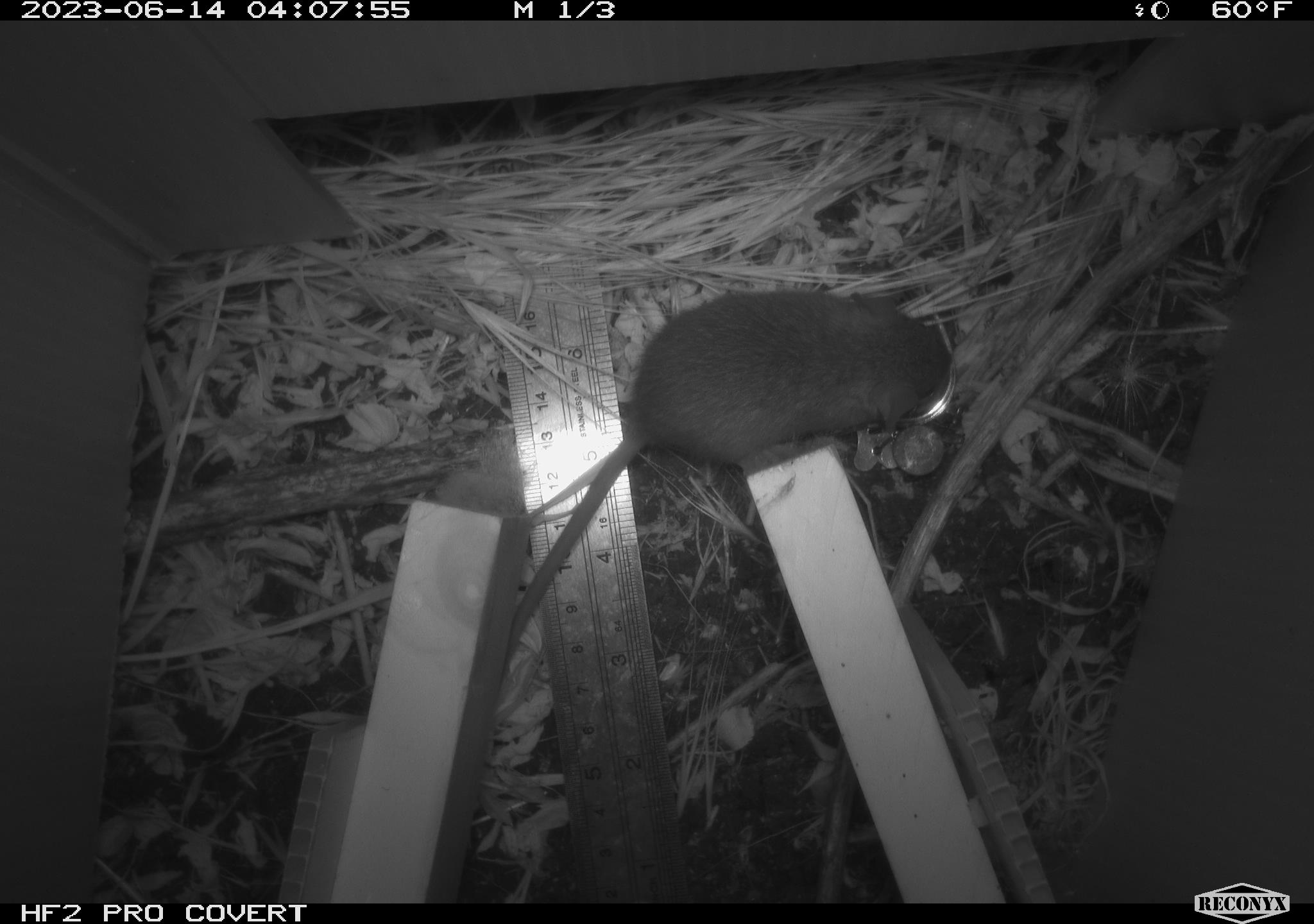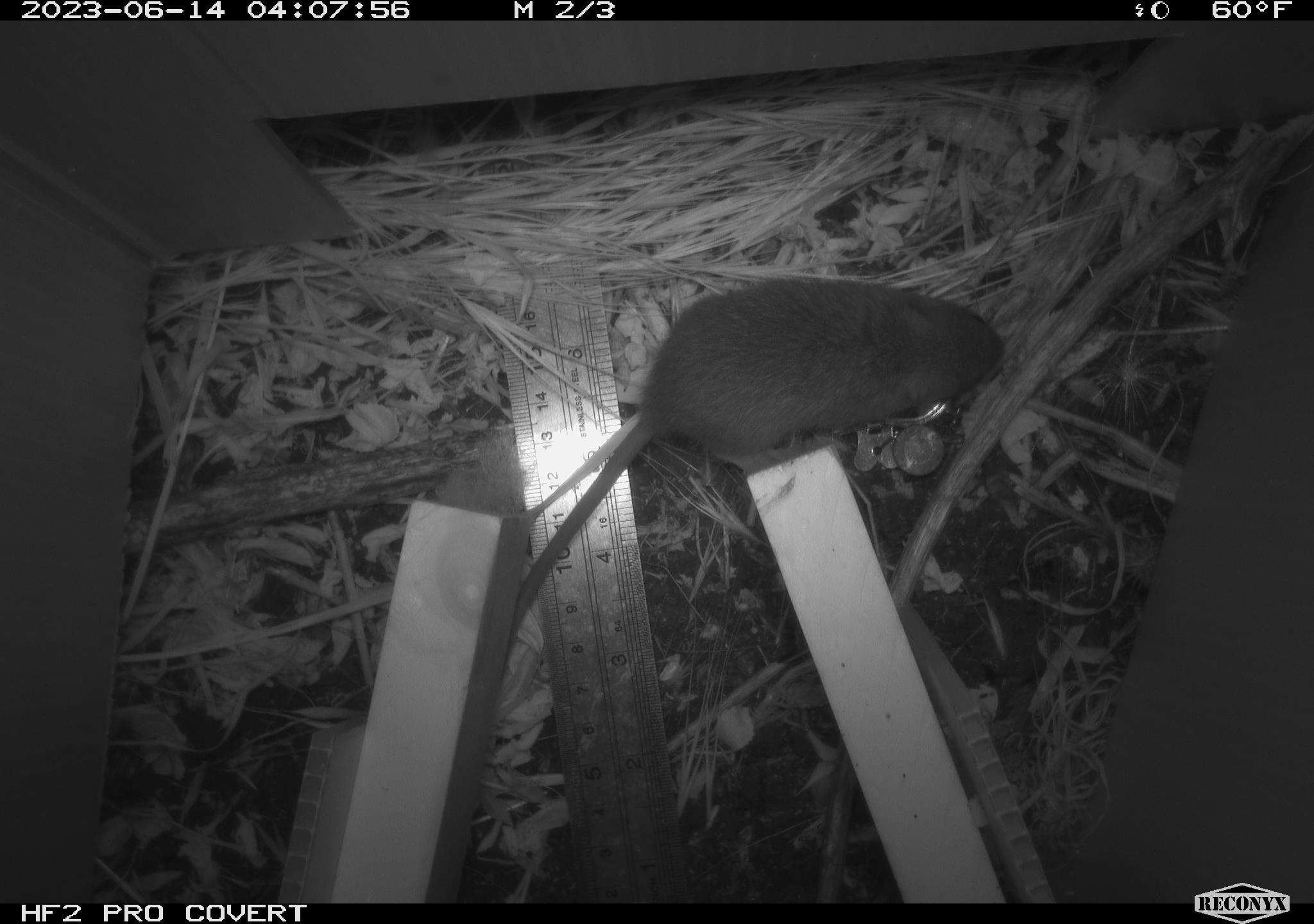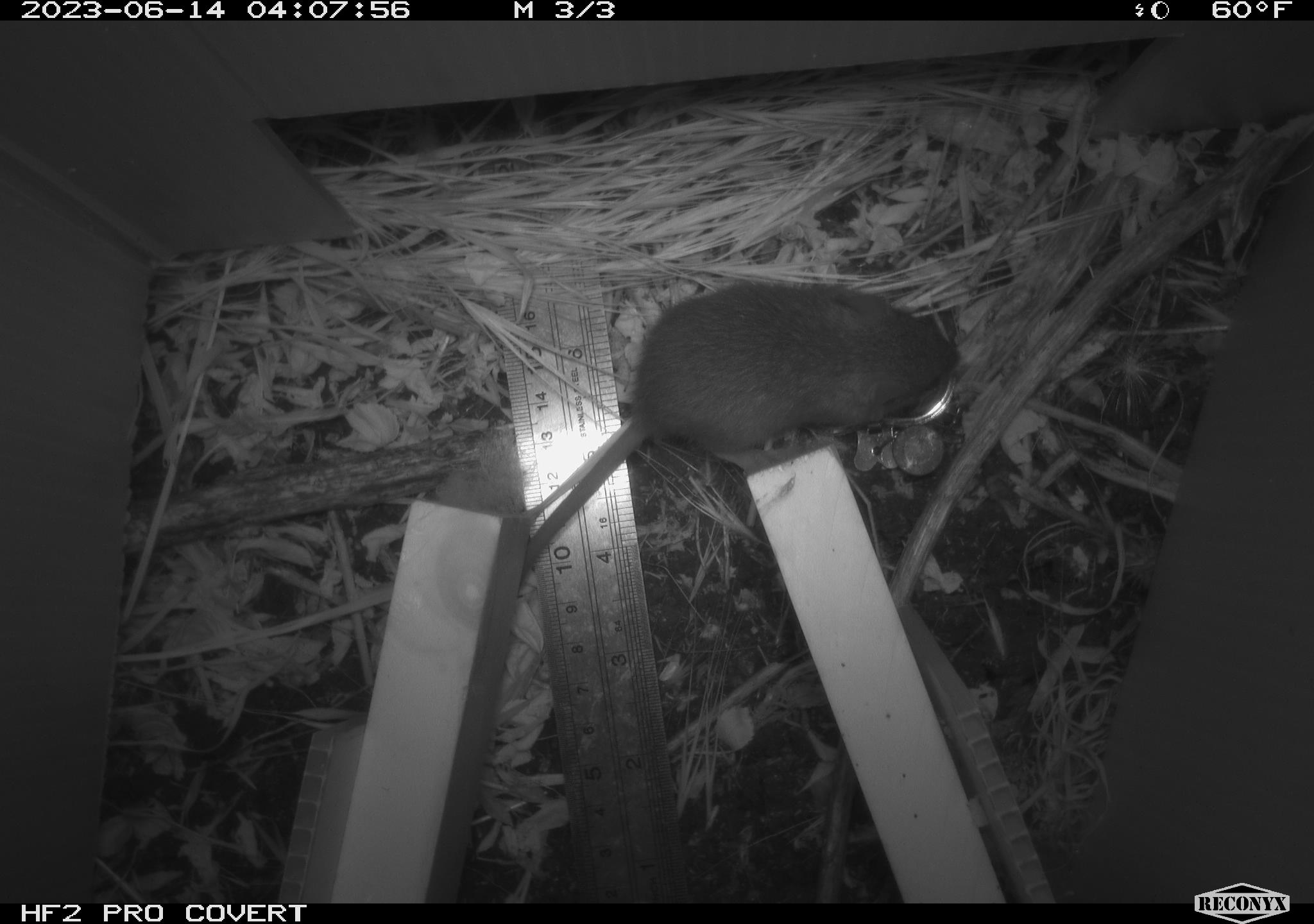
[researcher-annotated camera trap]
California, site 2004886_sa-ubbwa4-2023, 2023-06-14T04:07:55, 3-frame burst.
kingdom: Animalia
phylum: Chordata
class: Mammalia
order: Rodentia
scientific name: Rodentia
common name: mouse species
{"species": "mouse species (Rodentia)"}